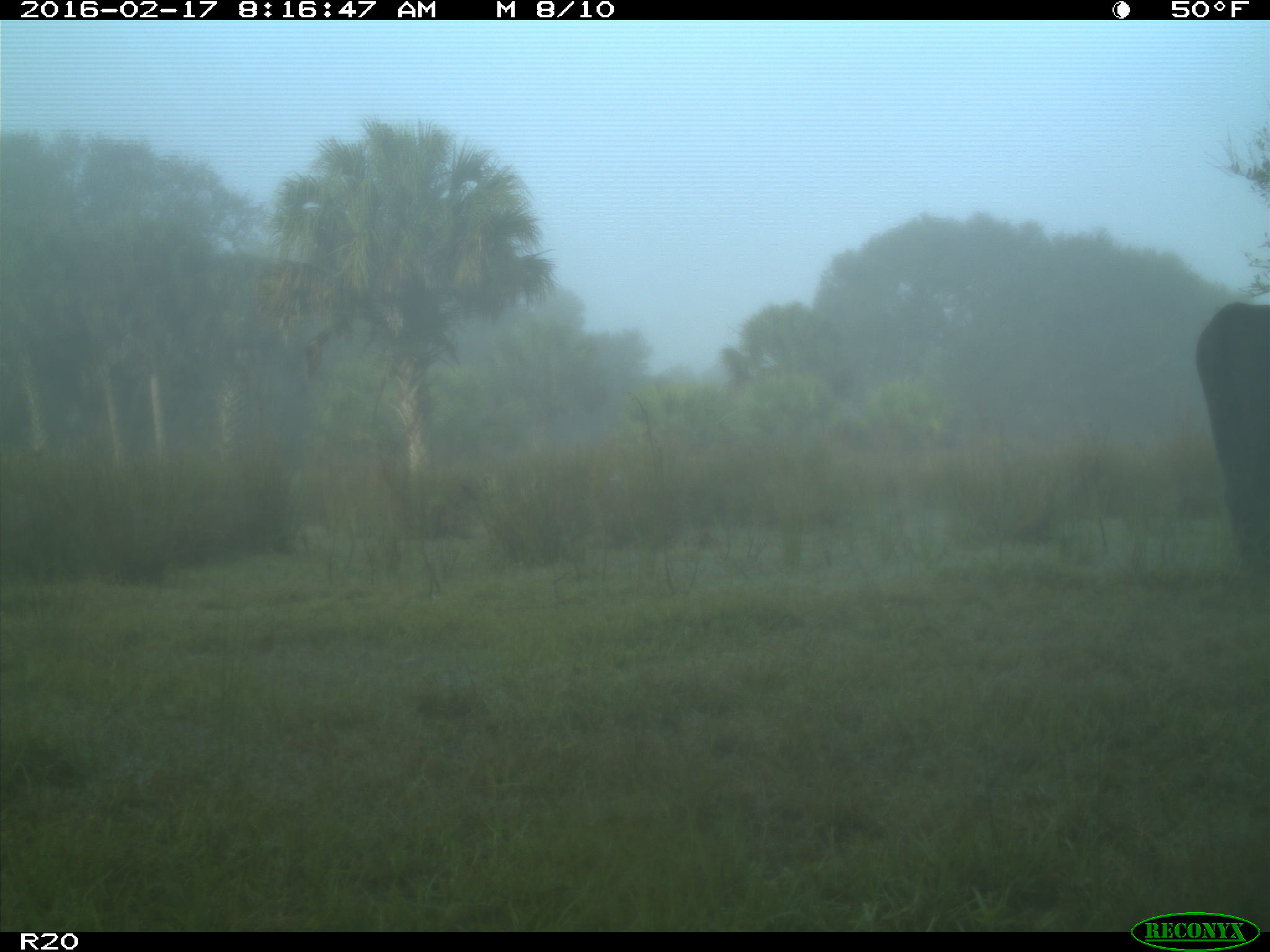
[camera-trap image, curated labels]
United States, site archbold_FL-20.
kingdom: Animalia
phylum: Chordata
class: Mammalia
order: Artiodactyla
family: Bovidae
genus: Bos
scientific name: Bos taurus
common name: domestic cow